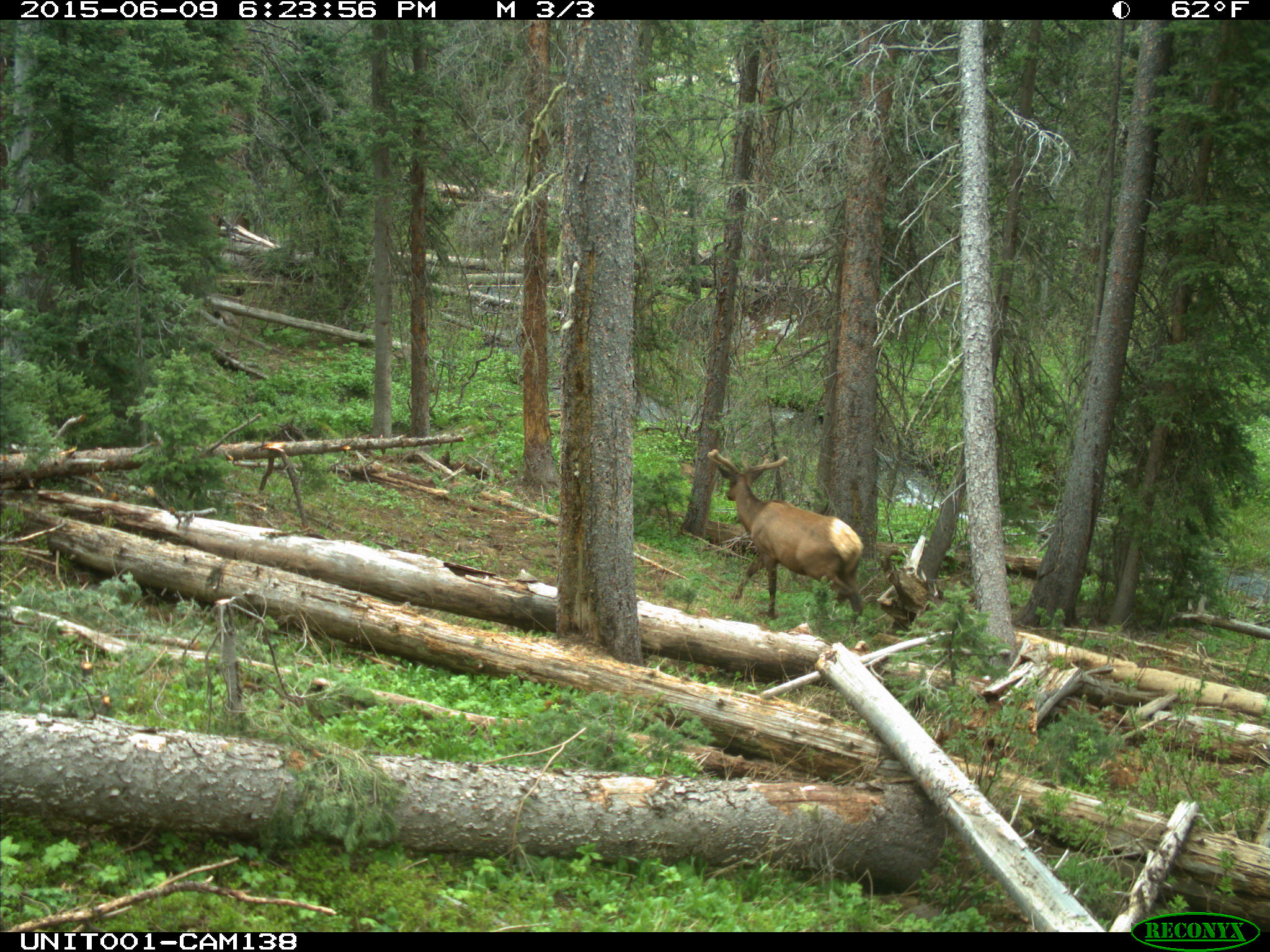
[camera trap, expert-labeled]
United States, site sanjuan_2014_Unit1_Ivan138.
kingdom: Animalia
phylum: Chordata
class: Mammalia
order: Artiodactyla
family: Cervidae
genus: Cervus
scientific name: Cervus elaphus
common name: red deer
Cervus elaphus (red deer).